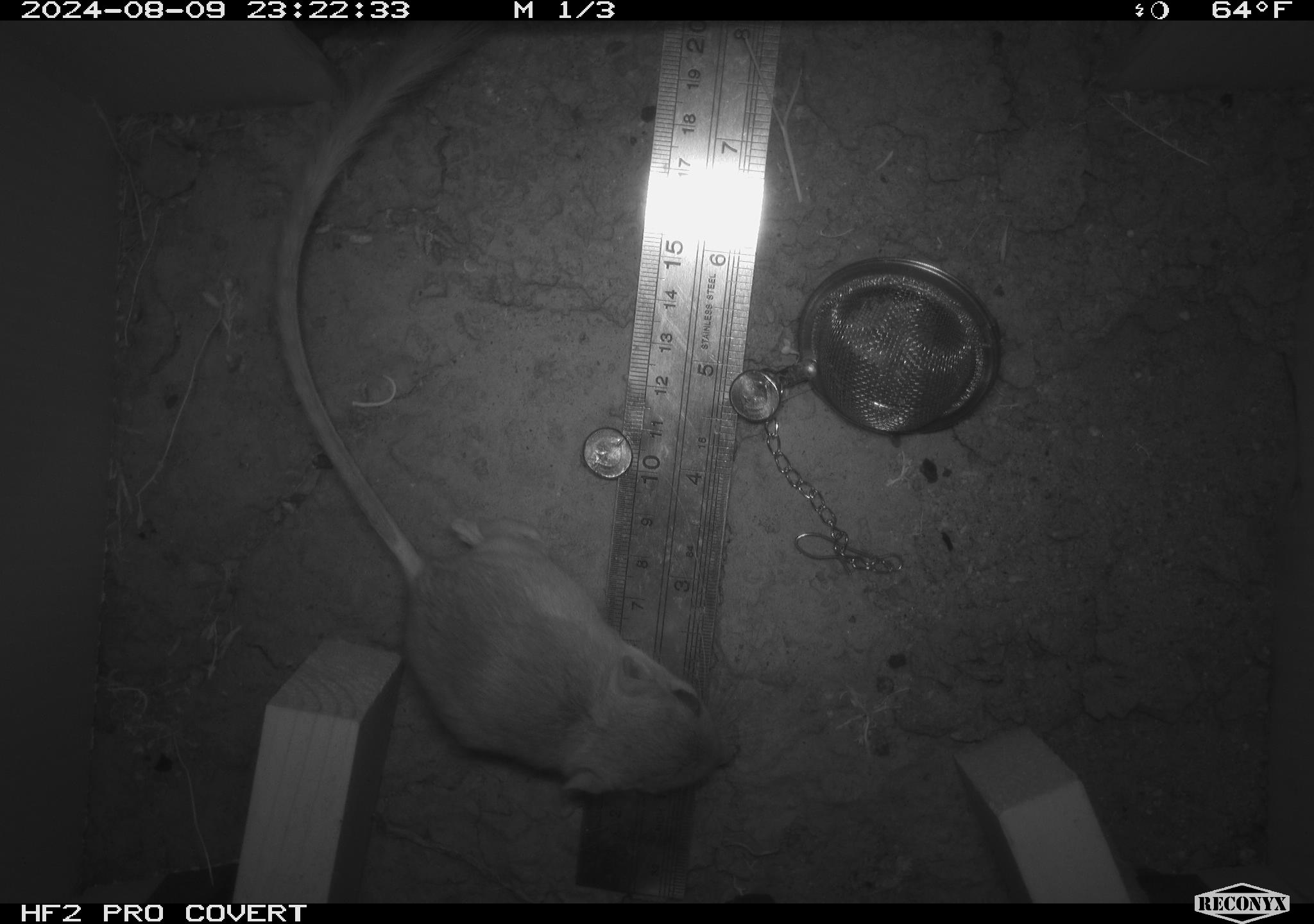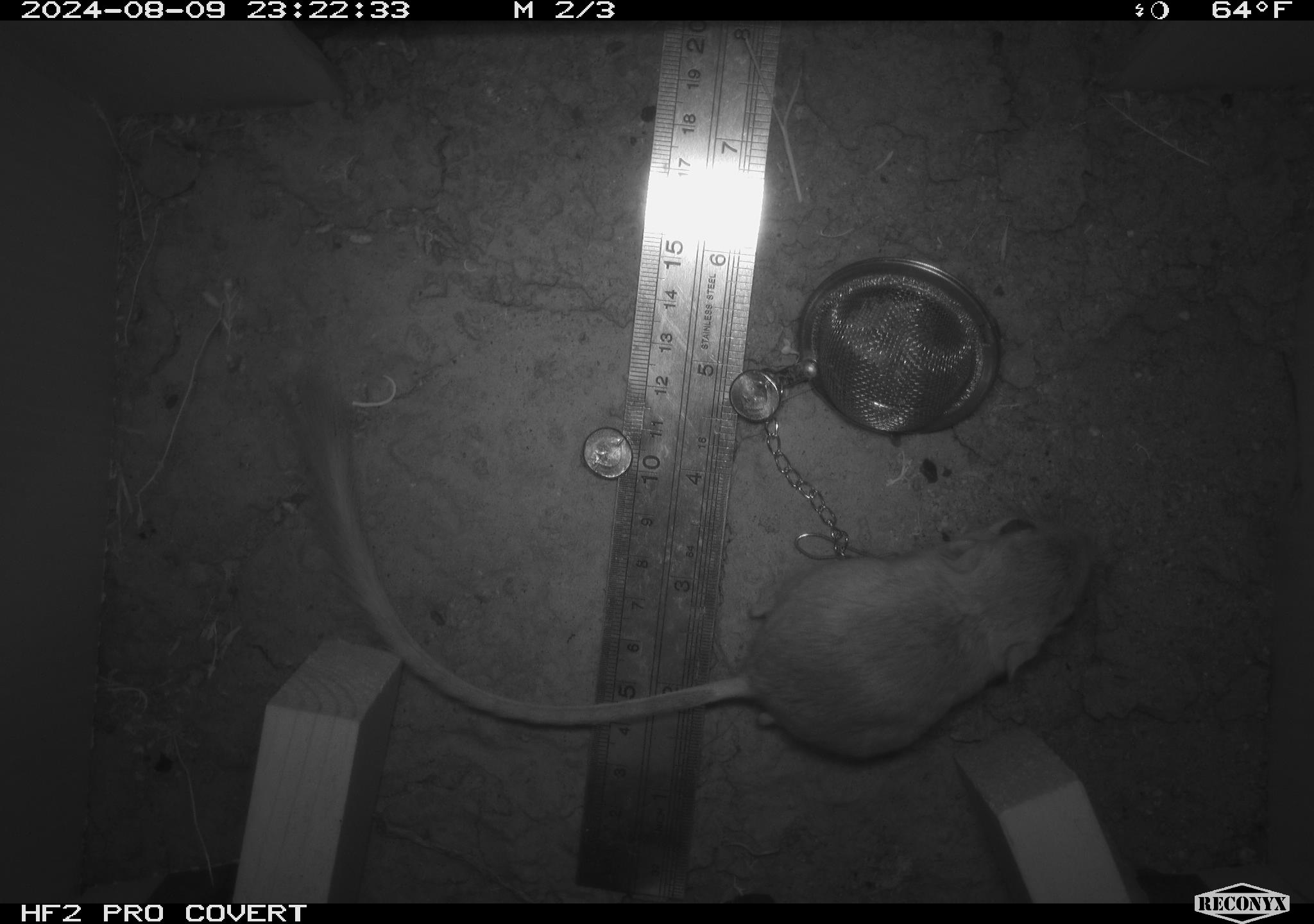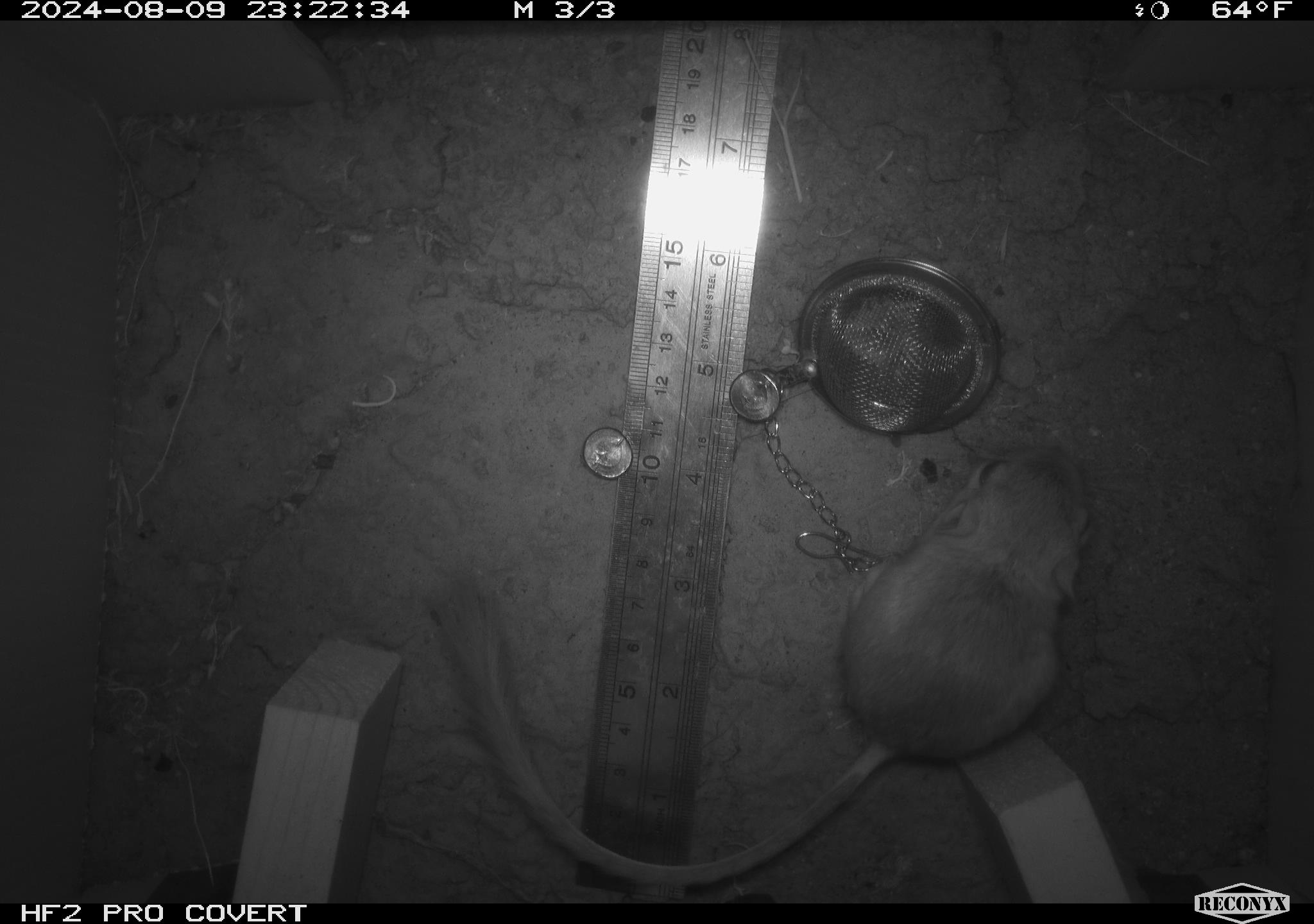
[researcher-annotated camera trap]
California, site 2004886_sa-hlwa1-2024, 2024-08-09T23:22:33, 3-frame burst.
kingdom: Animalia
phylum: Chordata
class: Mammalia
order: Rodentia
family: Heteromyidae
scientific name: Heteromyidae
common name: kangaroo rats and pocket mice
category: heteromyidae family